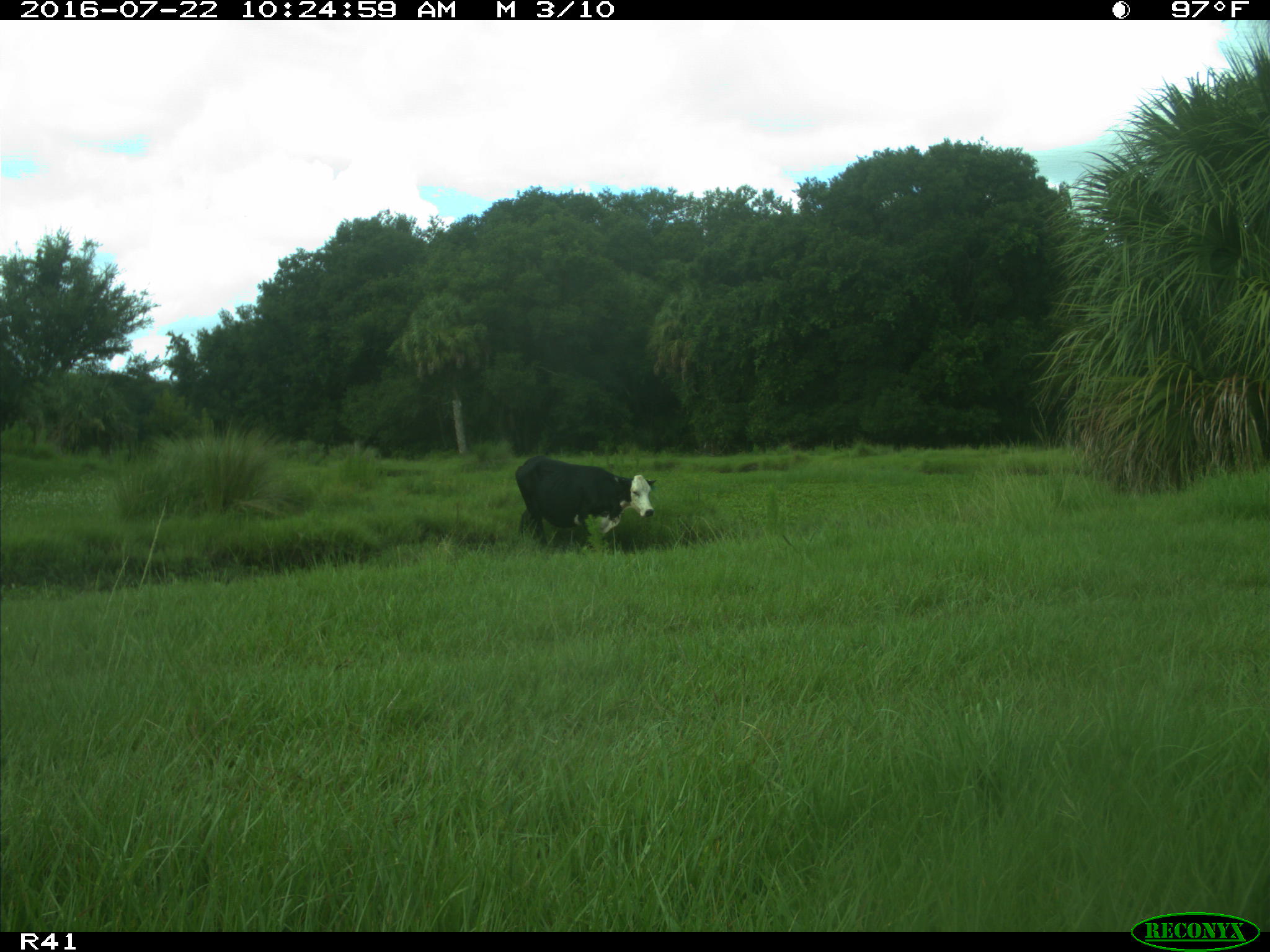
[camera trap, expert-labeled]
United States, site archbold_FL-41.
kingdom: Animalia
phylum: Chordata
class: Mammalia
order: Artiodactyla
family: Bovidae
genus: Bos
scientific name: Bos taurus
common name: domestic cow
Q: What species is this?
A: Bos taurus (domestic cow).